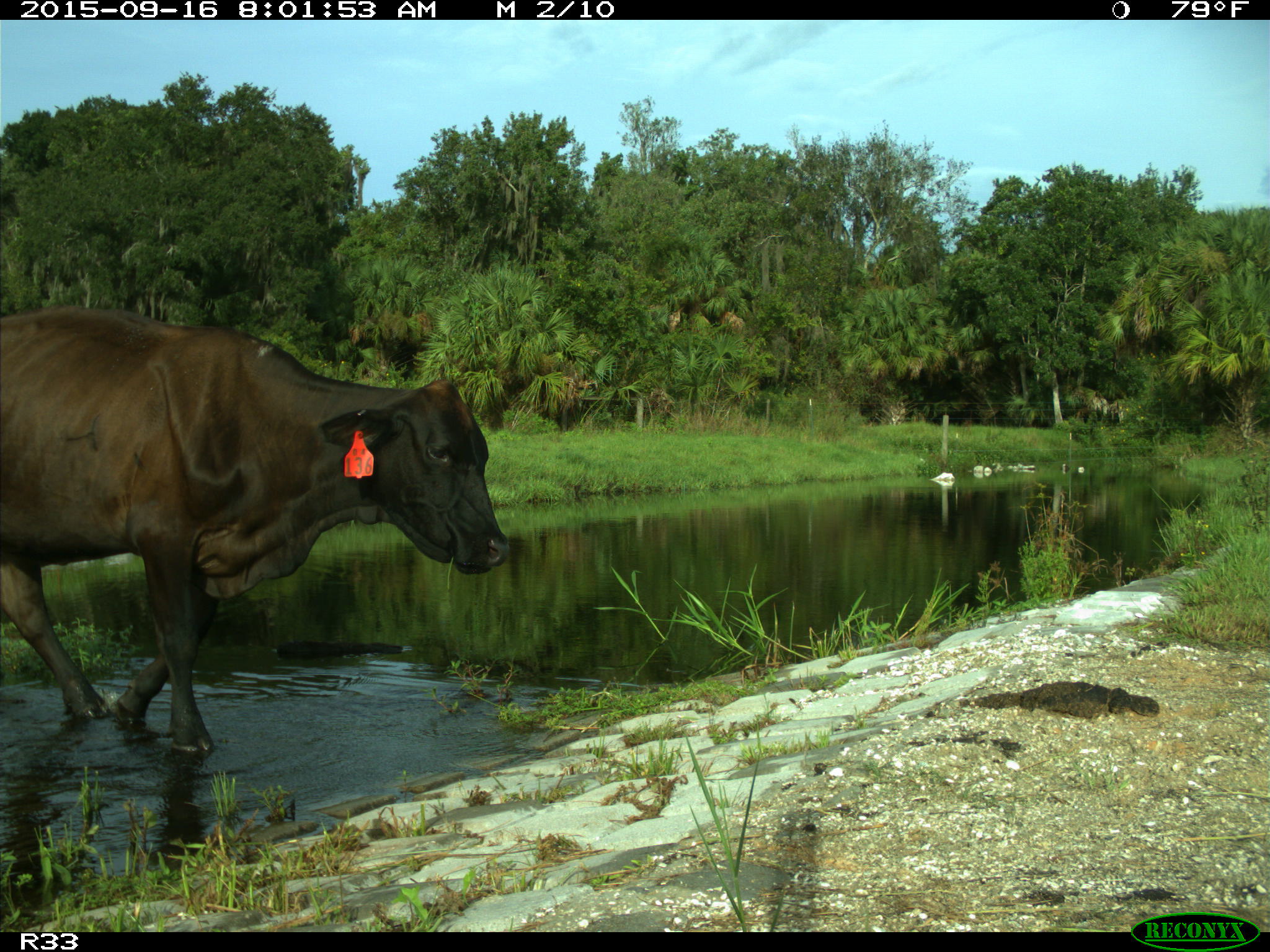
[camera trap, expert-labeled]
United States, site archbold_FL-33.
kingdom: Animalia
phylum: Chordata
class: Mammalia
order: Artiodactyla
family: Bovidae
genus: Bos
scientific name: Bos taurus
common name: domestic cow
Bos taurus (domestic cow).